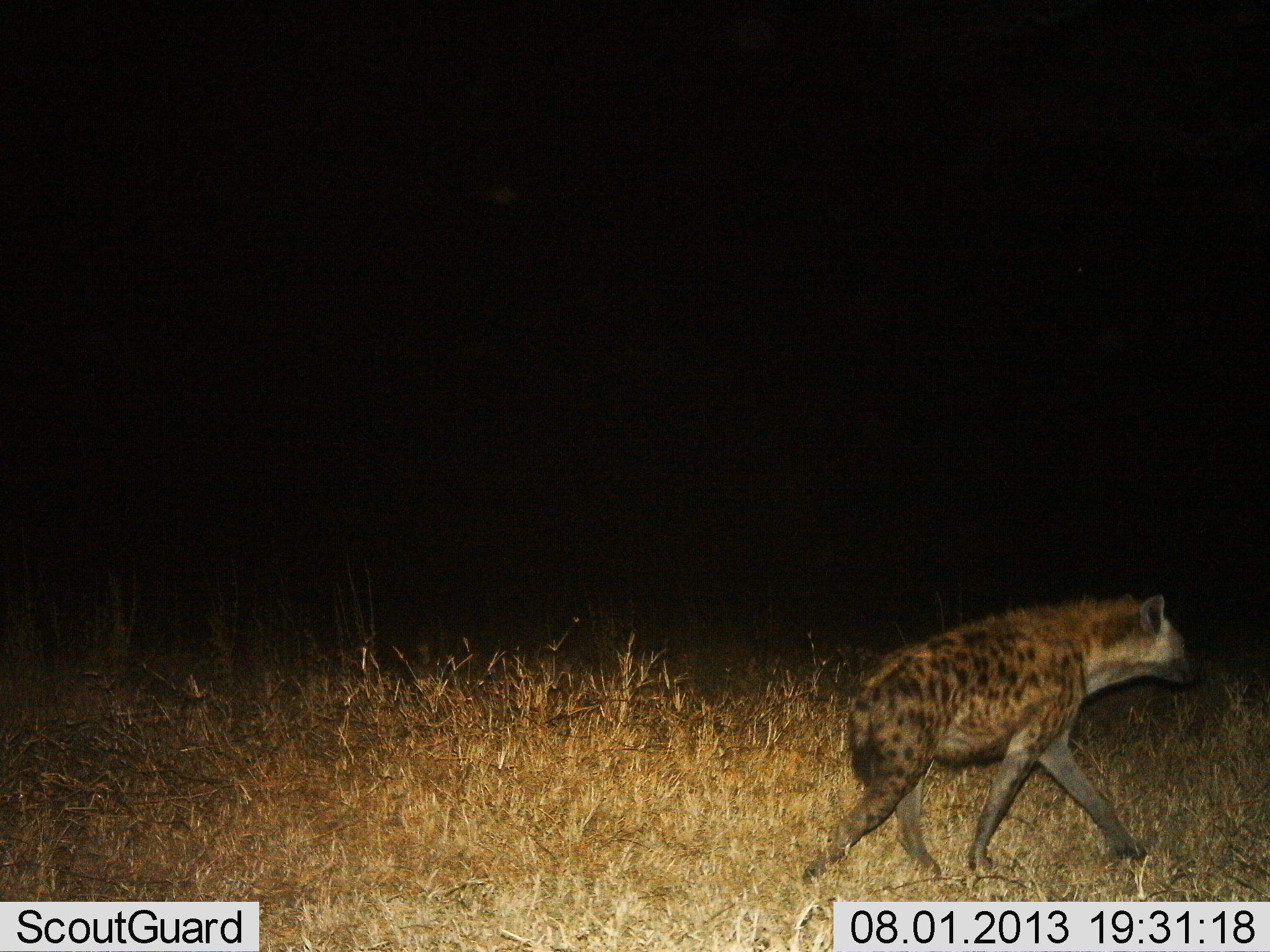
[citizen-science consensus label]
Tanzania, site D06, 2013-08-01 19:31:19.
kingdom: Animalia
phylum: Chordata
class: Mammalia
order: Carnivora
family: Hyaenidae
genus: Crocuta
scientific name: Crocuta crocuta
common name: spotted hyena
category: hyenaspotted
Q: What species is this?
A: Hyenaspotted (spotted hyena) (Crocuta crocuta).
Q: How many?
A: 1.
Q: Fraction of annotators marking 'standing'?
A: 10%.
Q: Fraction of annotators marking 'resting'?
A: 0%.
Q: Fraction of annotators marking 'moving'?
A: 90%.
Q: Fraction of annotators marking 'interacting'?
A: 0%.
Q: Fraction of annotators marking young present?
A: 0%.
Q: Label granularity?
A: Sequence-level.